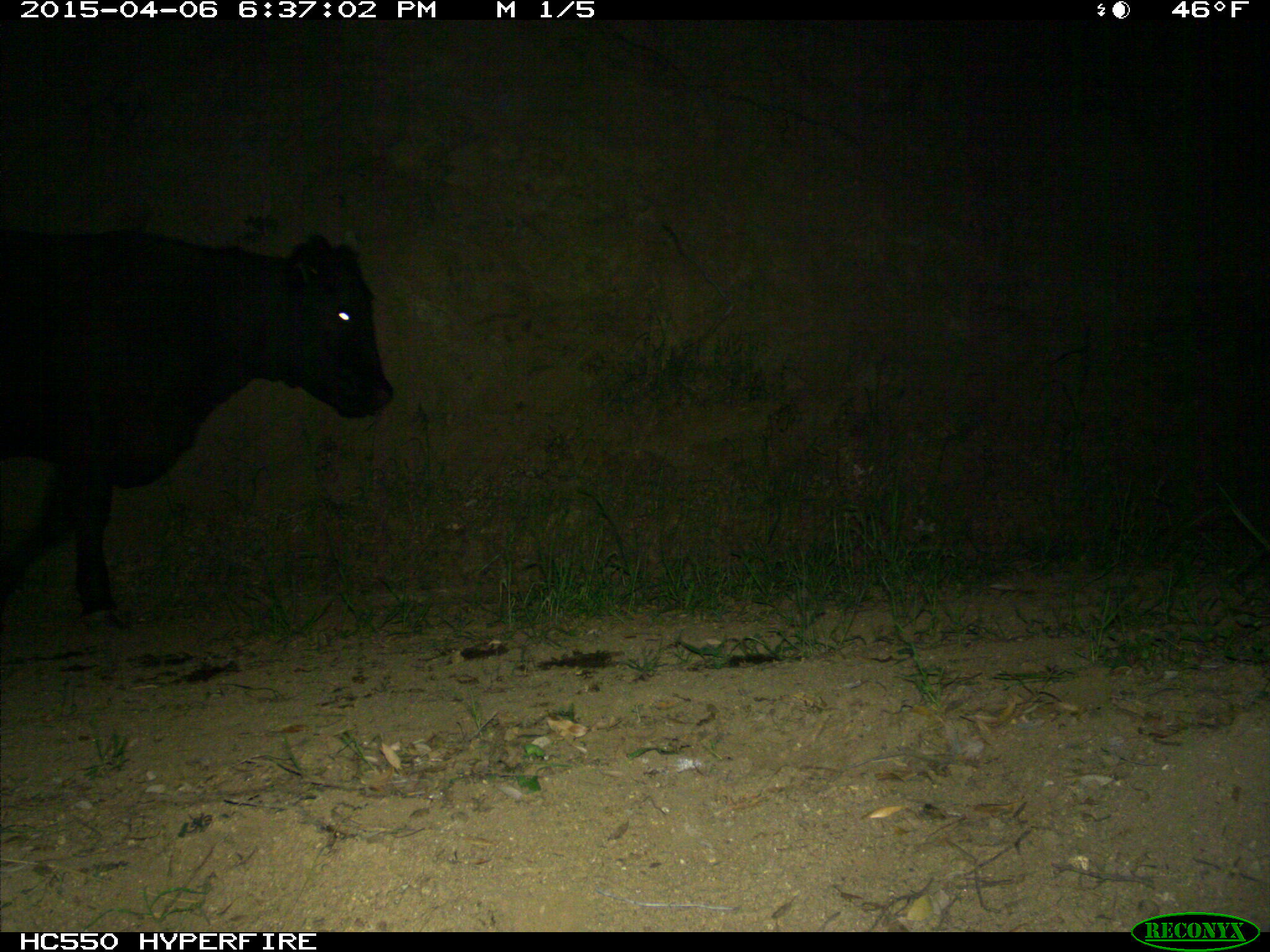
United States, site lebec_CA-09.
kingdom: Animalia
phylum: Chordata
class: Mammalia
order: Artiodactyla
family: Bovidae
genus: Bos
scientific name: Bos taurus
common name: domestic cow